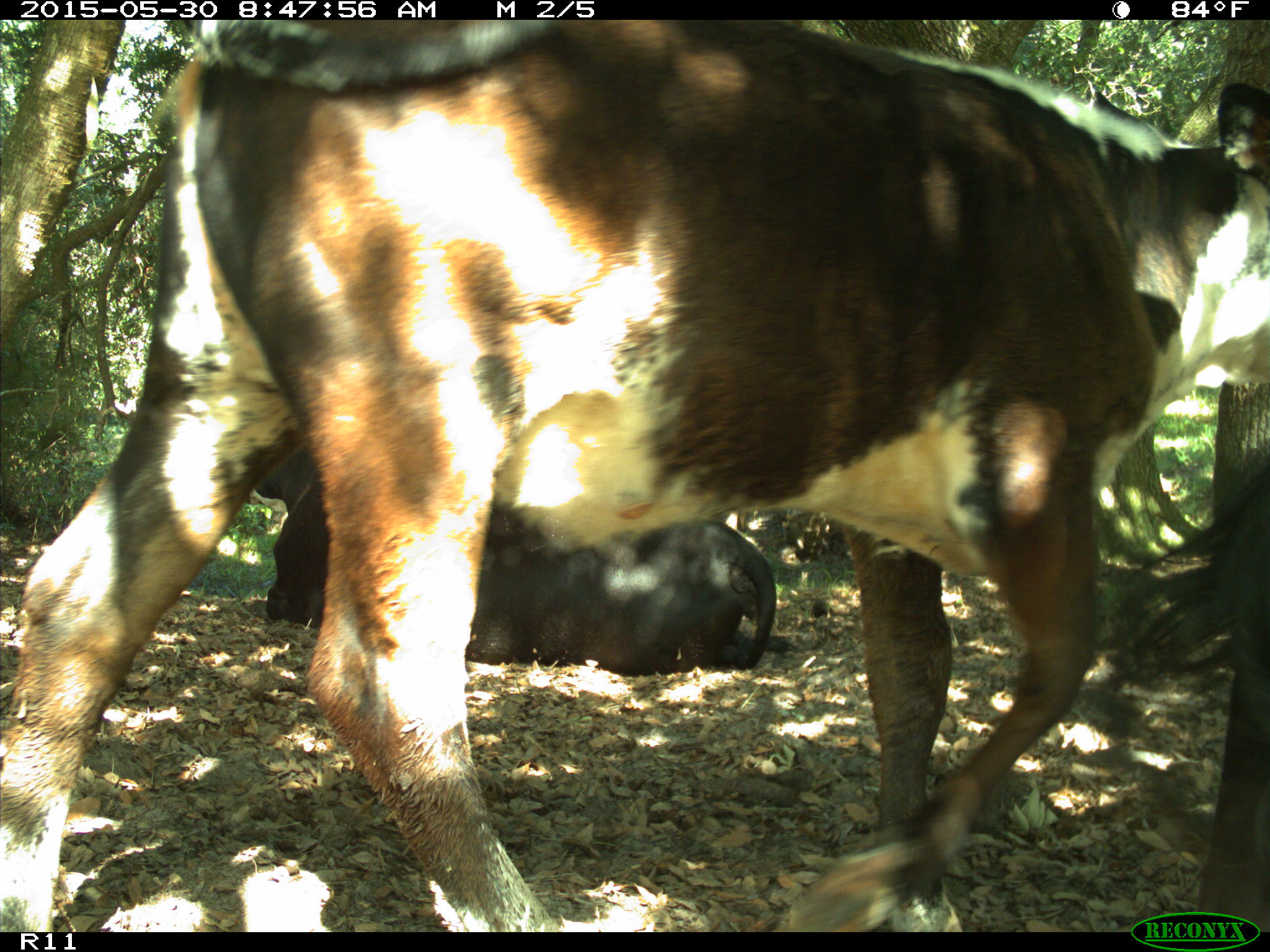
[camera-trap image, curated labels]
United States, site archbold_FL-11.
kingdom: Animalia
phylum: Chordata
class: Mammalia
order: Artiodactyla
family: Bovidae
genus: Bos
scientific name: Bos taurus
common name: domestic cow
Bos taurus (domestic cow).